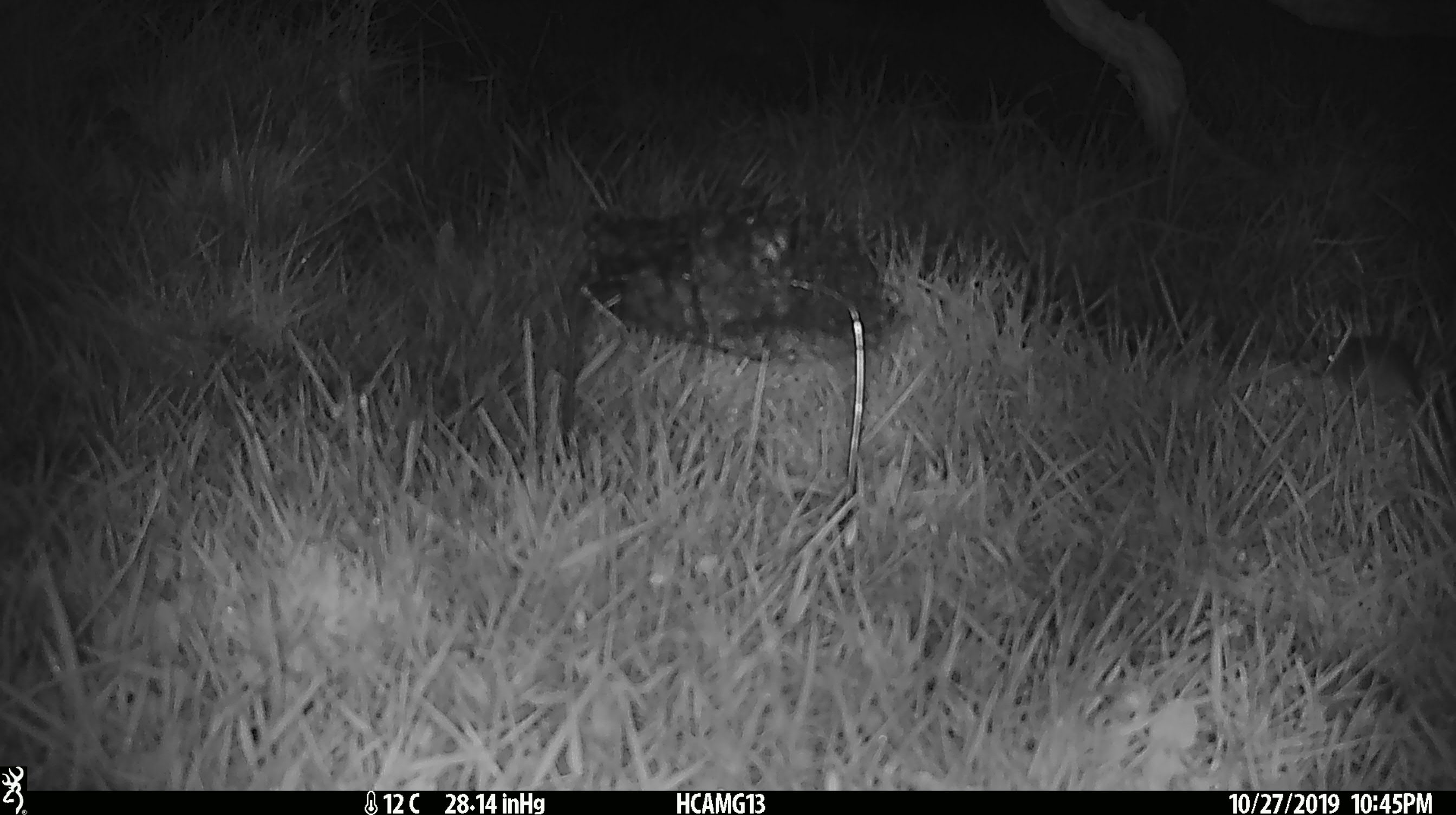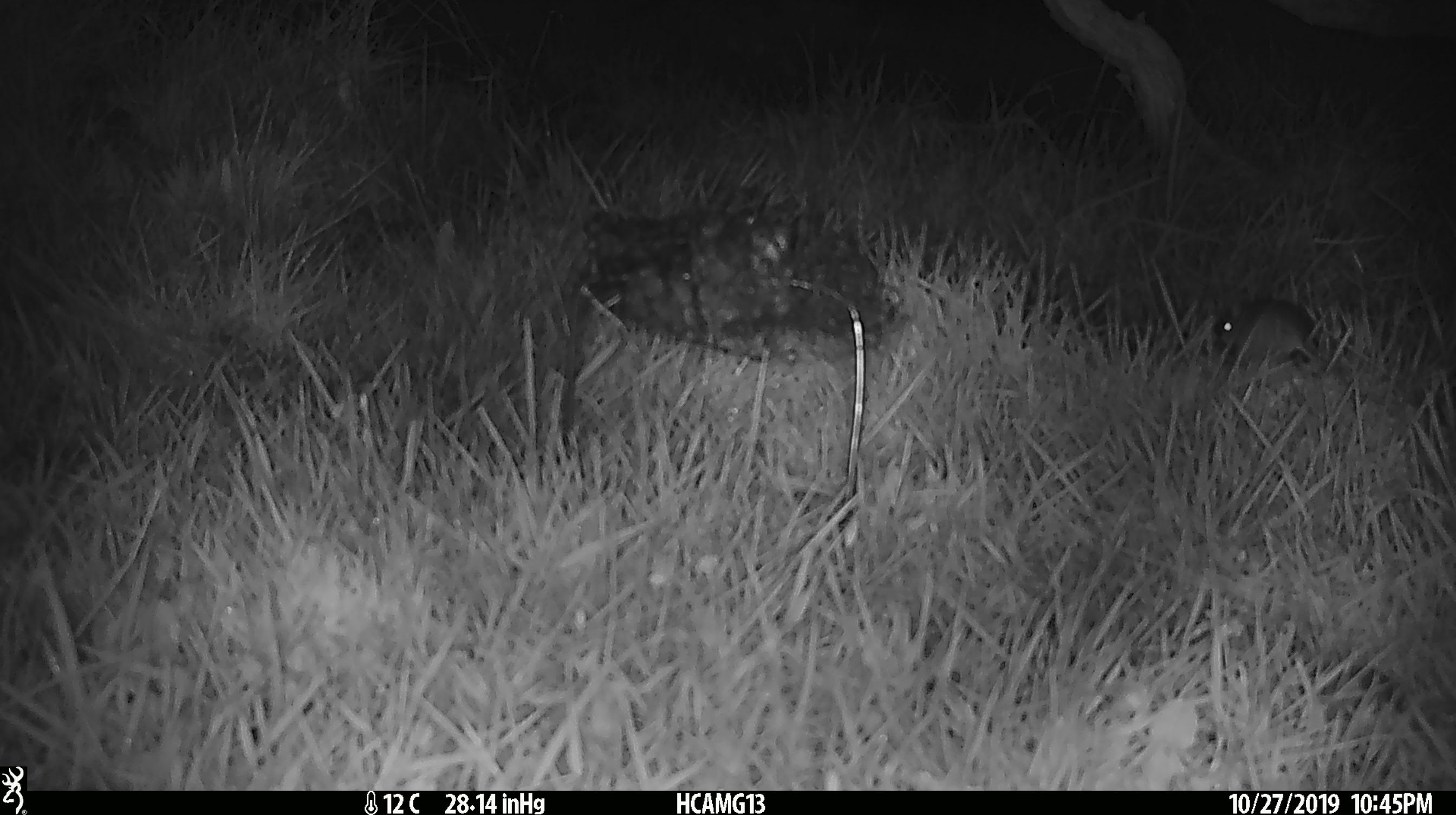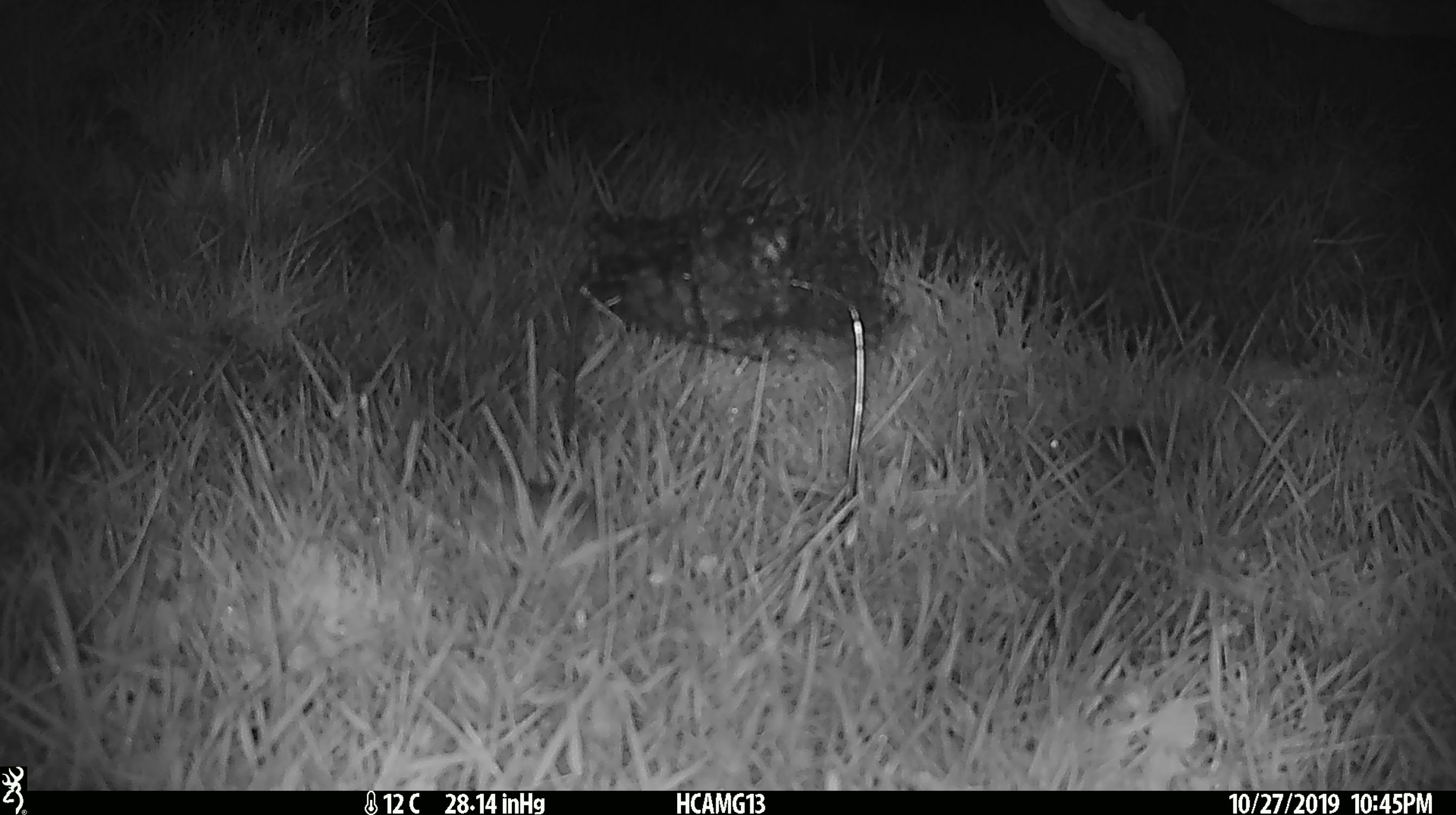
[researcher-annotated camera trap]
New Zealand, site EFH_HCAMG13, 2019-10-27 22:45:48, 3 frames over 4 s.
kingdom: Animalia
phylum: Chordata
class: Mammalia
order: Rodentia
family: Muridae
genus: Mus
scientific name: Mus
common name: mouse